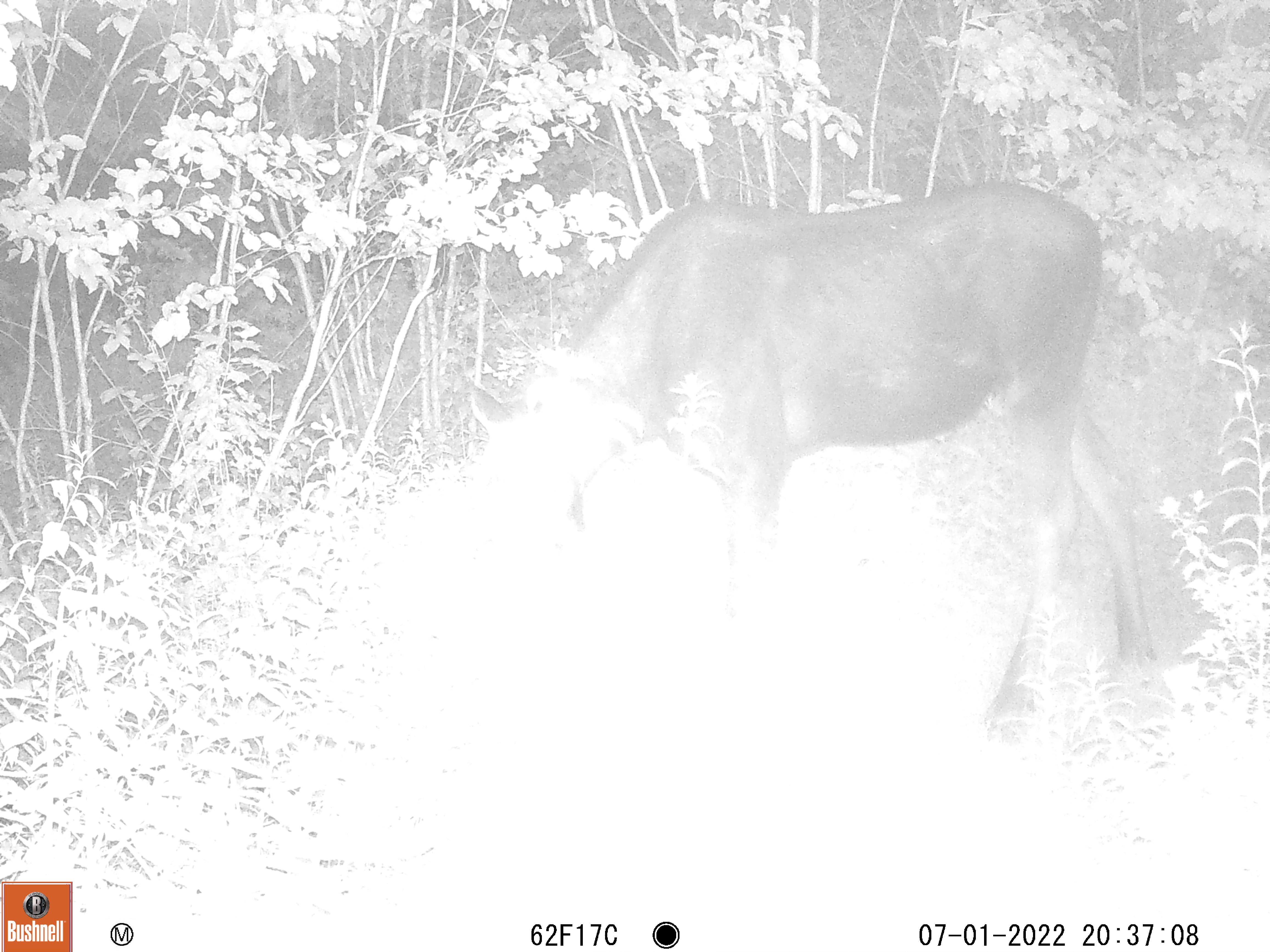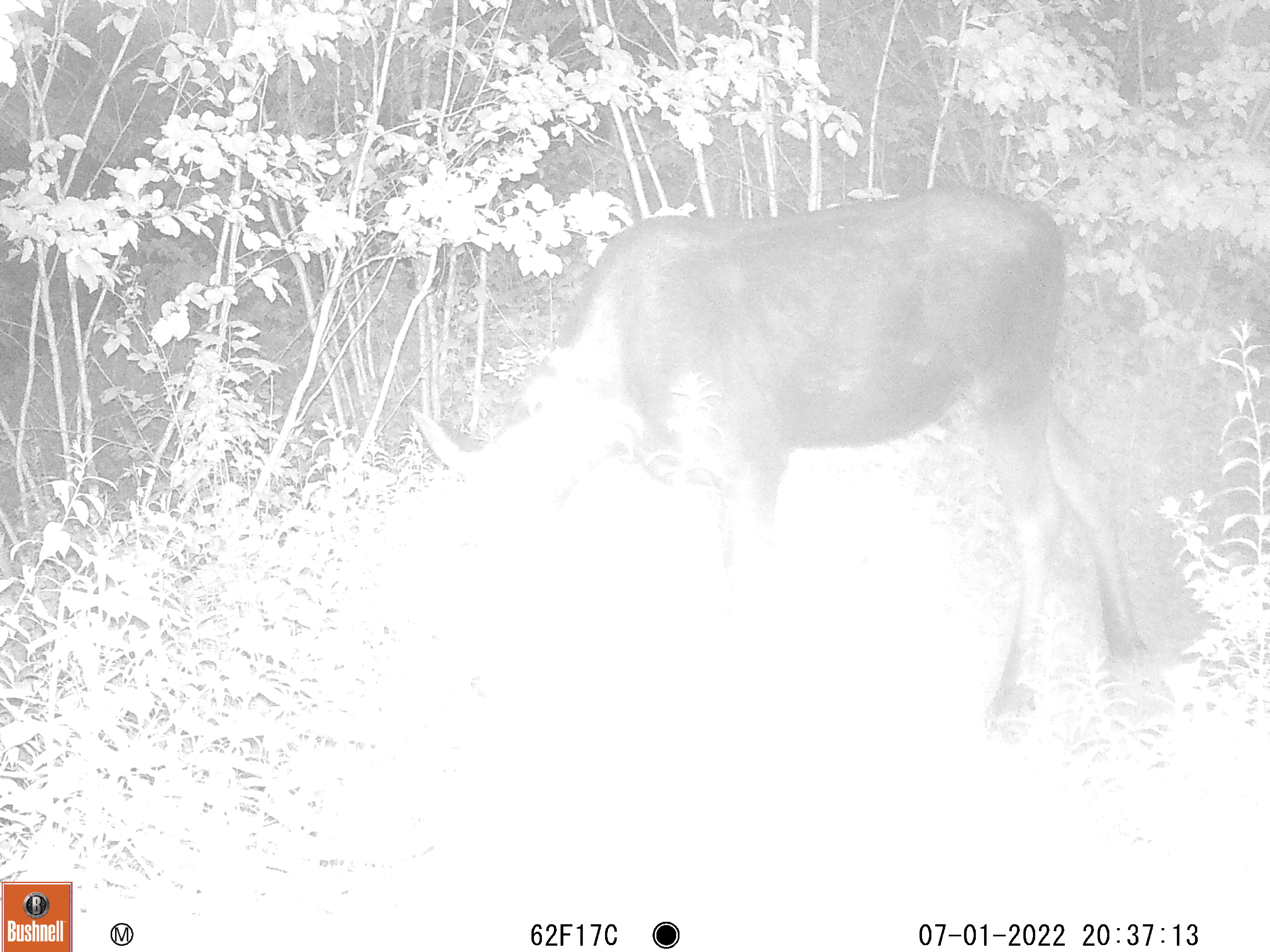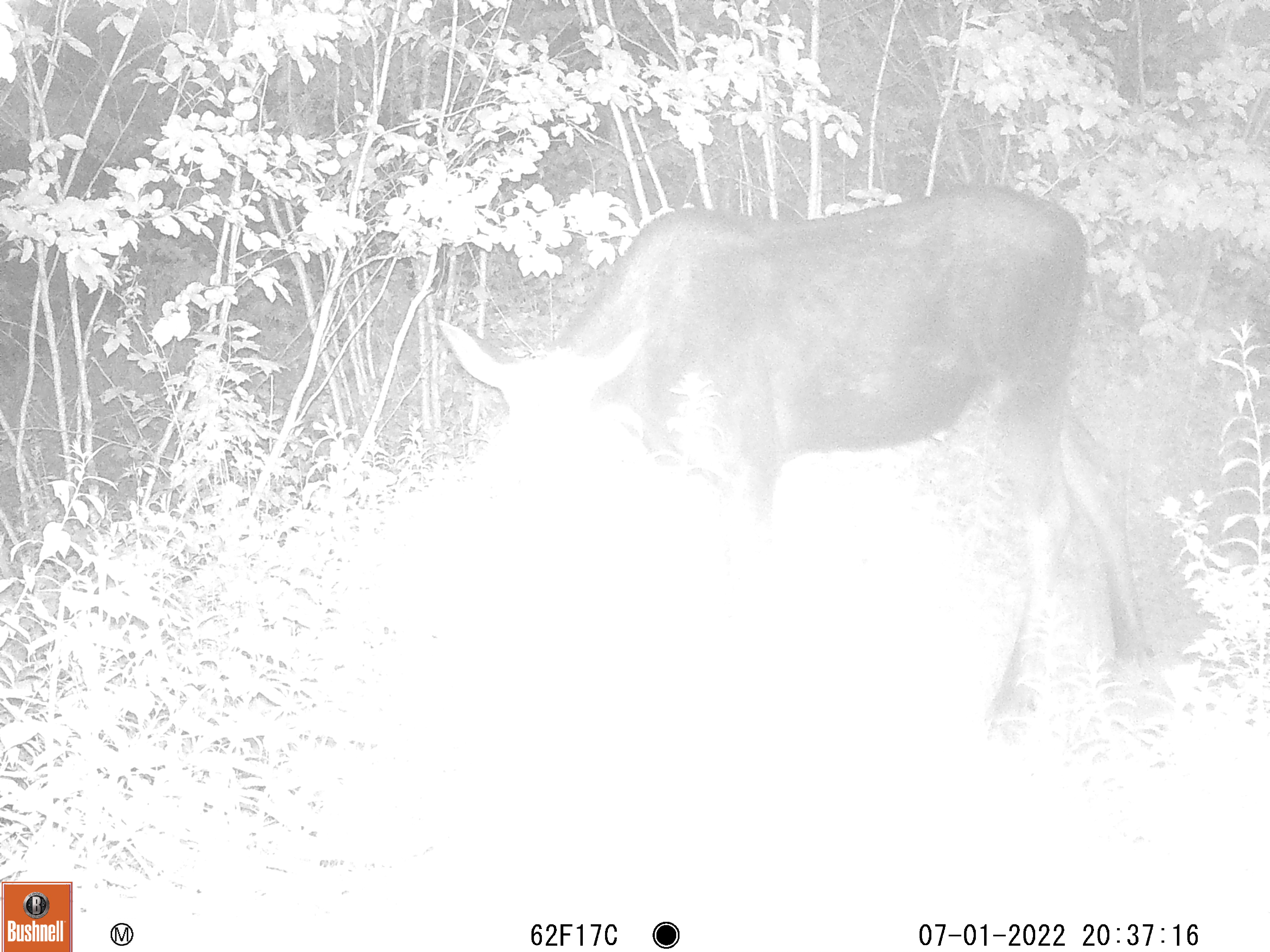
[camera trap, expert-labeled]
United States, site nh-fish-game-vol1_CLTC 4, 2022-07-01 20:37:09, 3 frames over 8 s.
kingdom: Animalia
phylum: Chordata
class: Mammalia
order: Artiodactyla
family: Cervidae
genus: Alces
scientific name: Alces alces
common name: moose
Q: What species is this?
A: Moose (Alces alces).